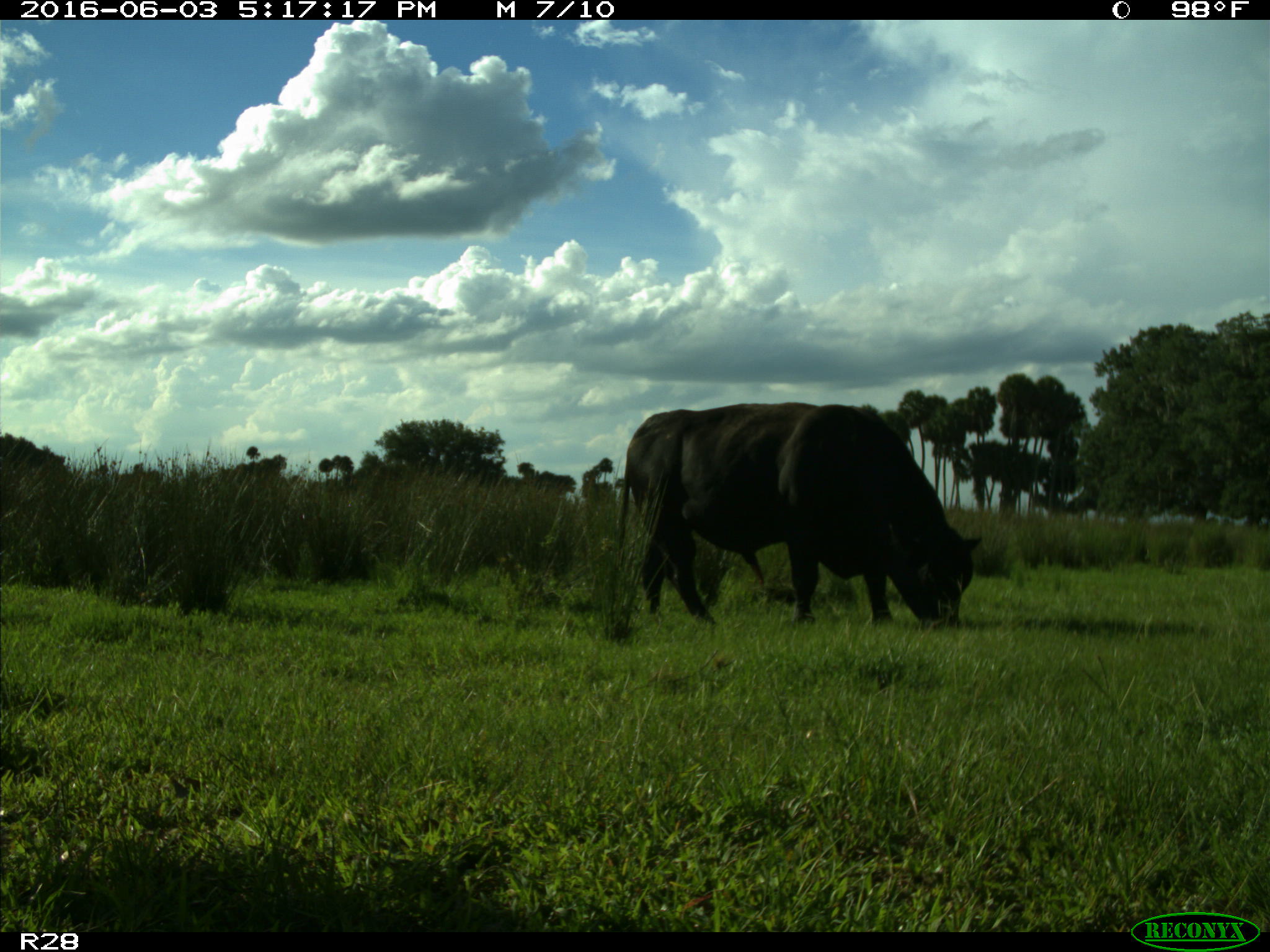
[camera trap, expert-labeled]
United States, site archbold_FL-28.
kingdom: Animalia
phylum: Chordata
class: Mammalia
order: Artiodactyla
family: Bovidae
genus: Bos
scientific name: Bos taurus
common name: domestic cow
Bos taurus (domestic cow).